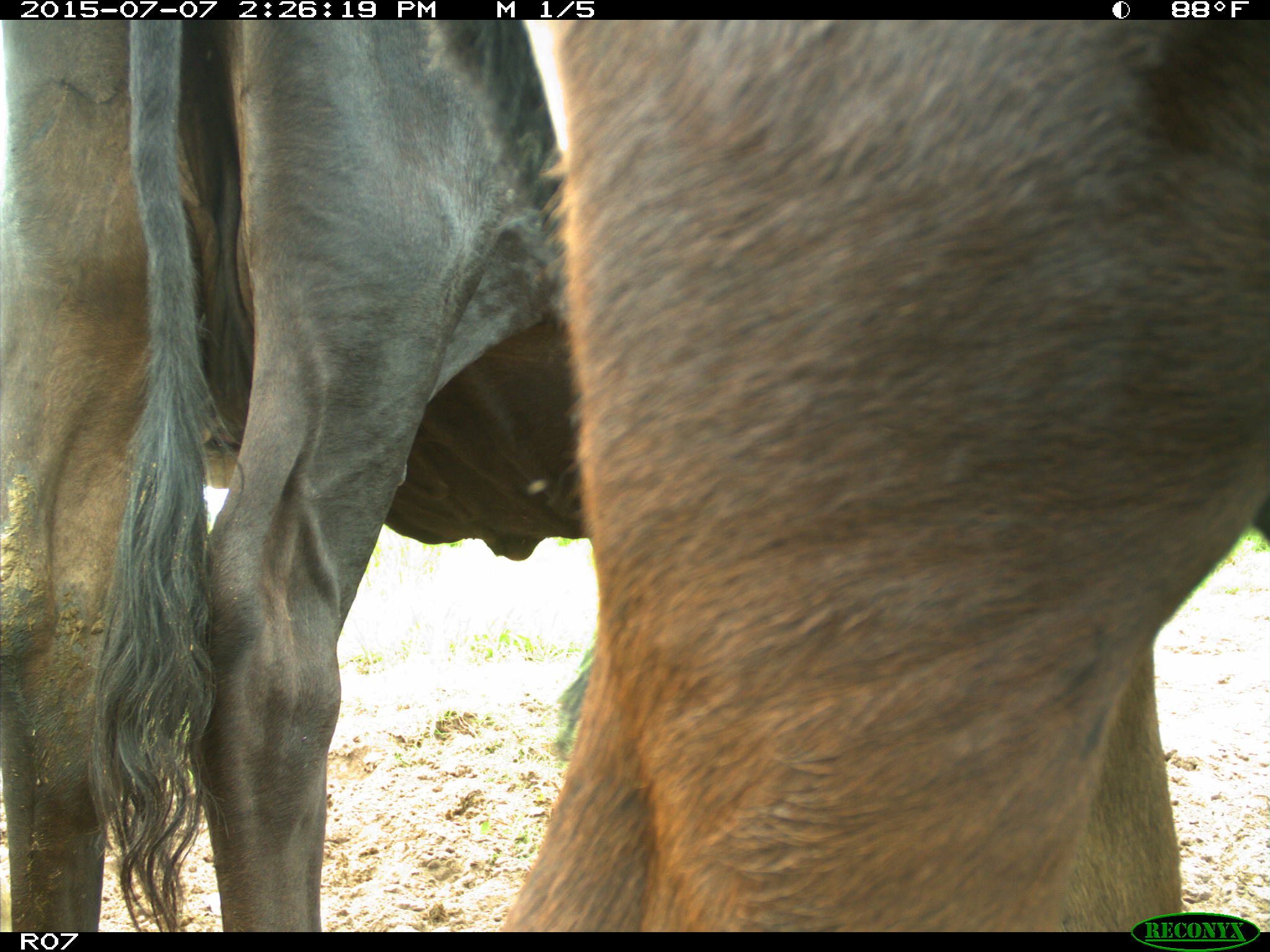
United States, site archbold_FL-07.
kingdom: Animalia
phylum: Chordata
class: Mammalia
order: Artiodactyla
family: Bovidae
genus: Bos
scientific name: Bos taurus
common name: domestic cow